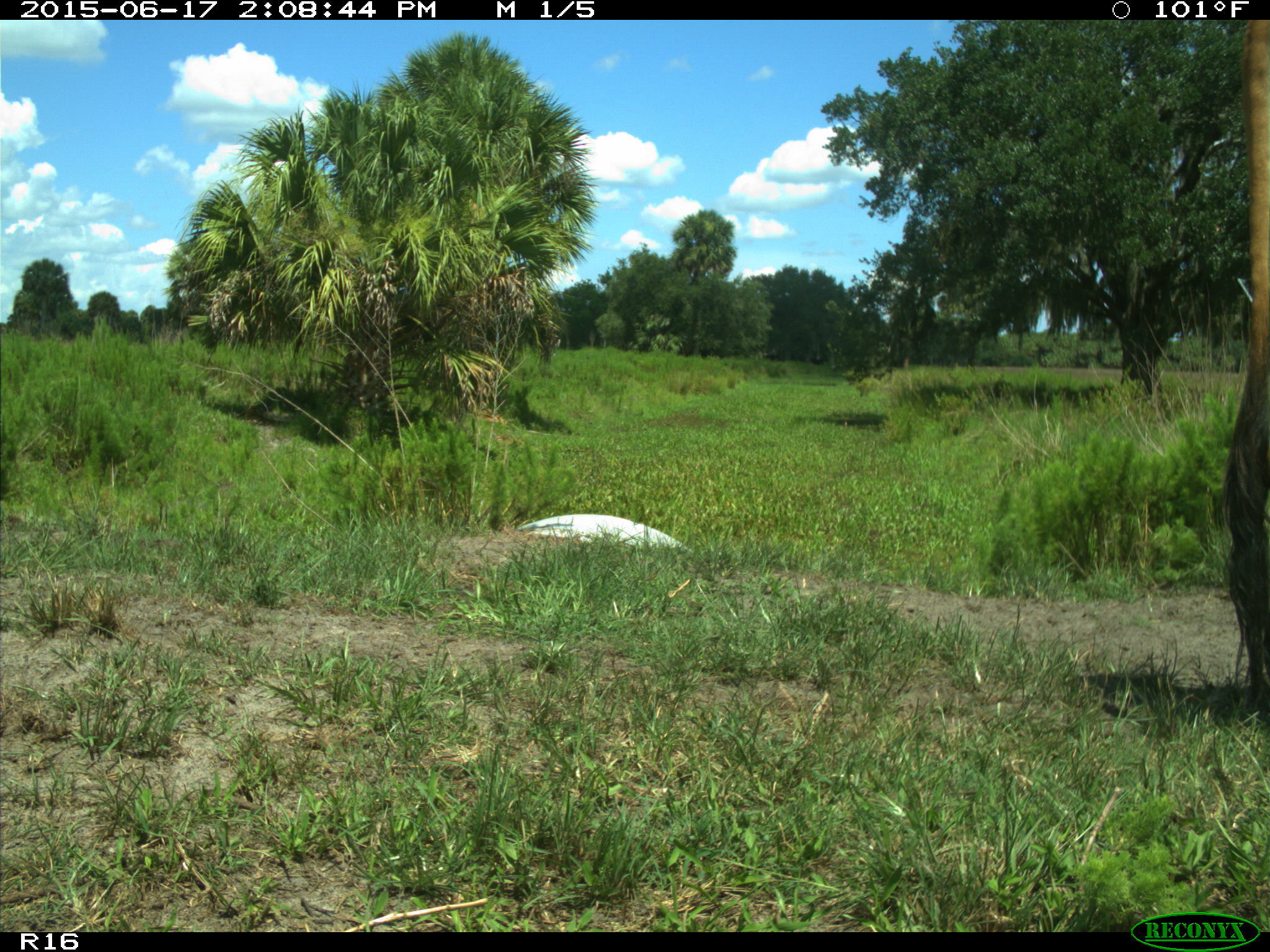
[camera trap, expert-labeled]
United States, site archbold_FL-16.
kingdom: Animalia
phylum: Chordata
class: Mammalia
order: Artiodactyla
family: Bovidae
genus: Bos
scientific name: Bos taurus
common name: domestic cow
Bos taurus (domestic cow).